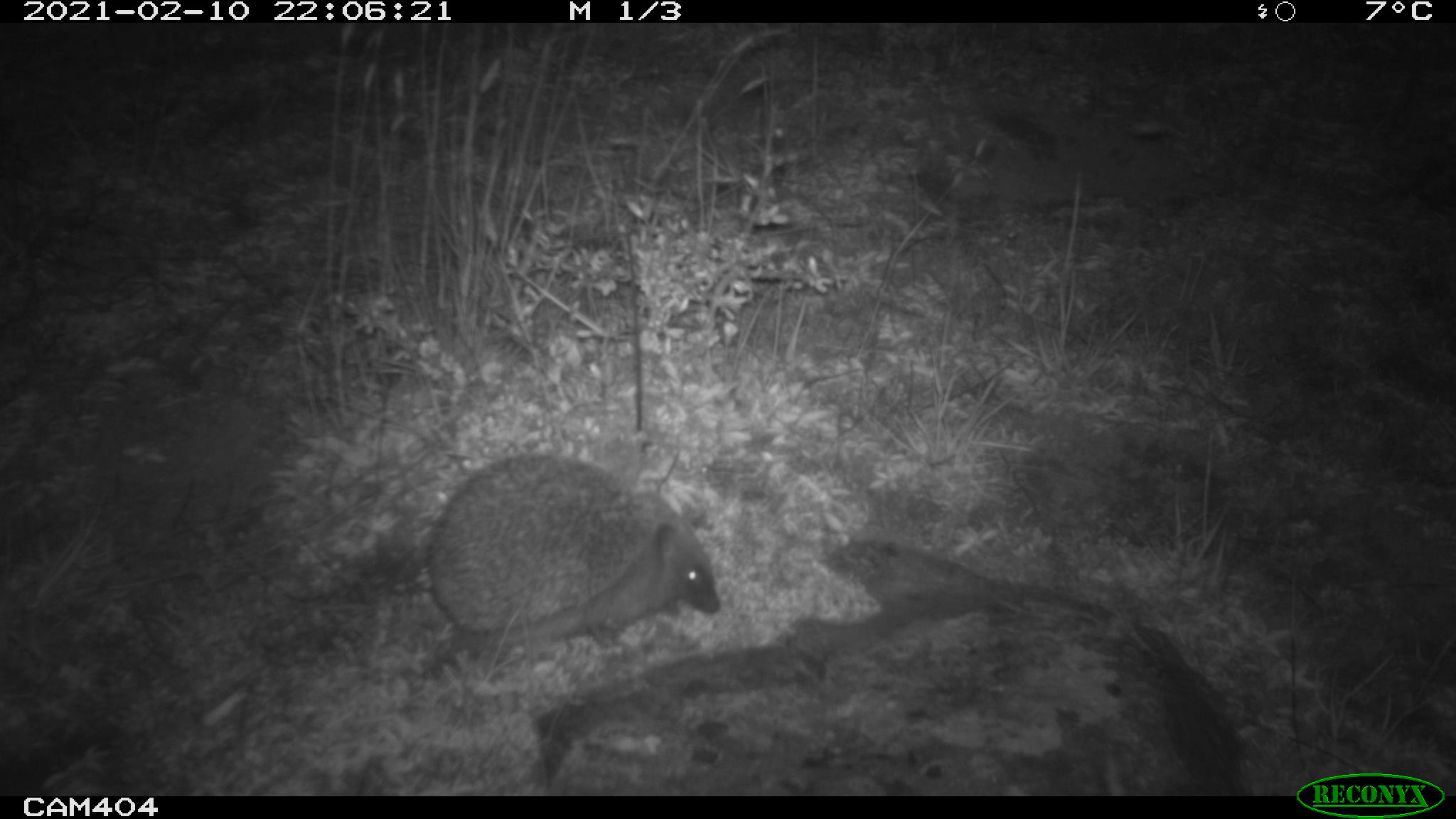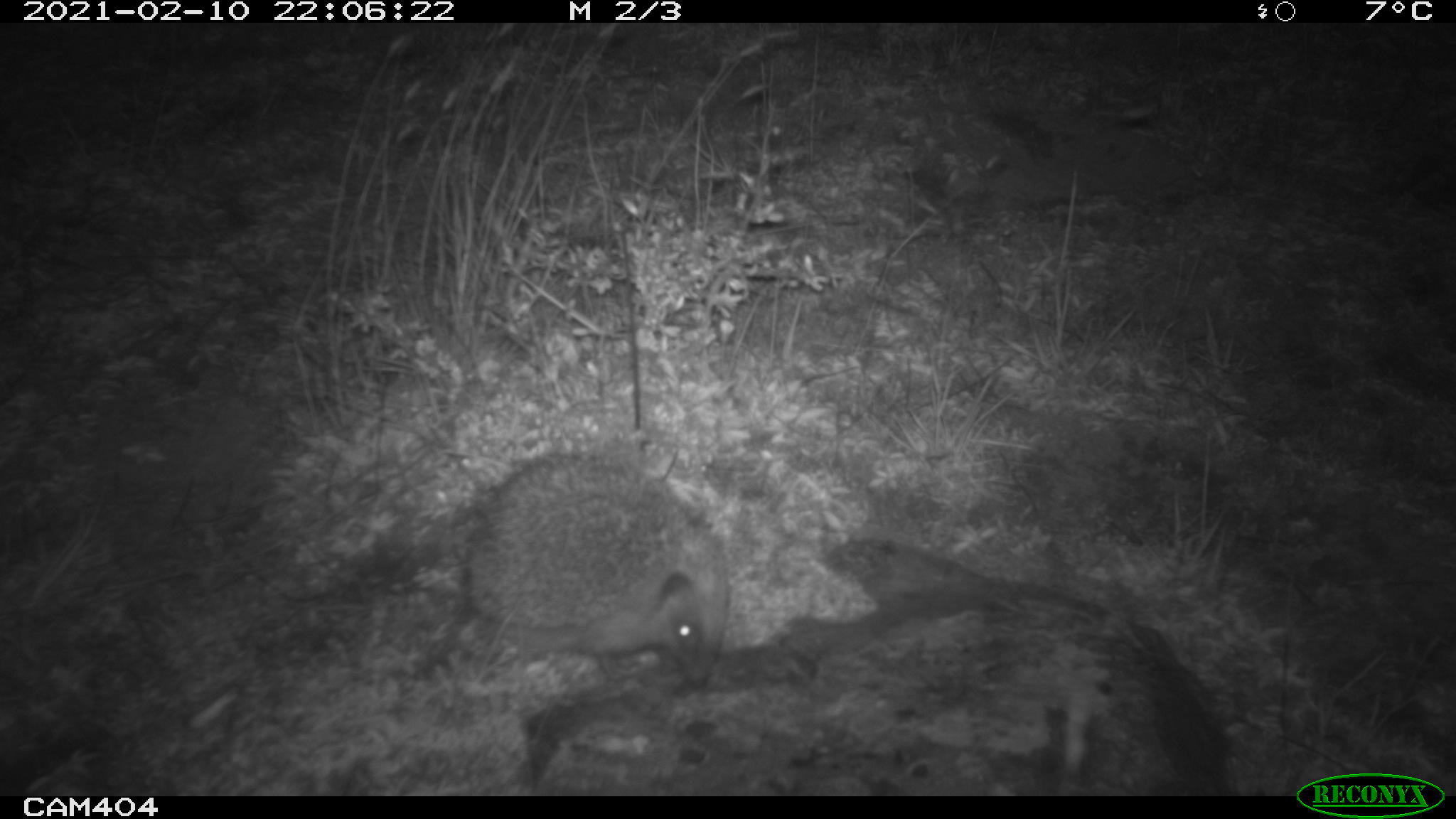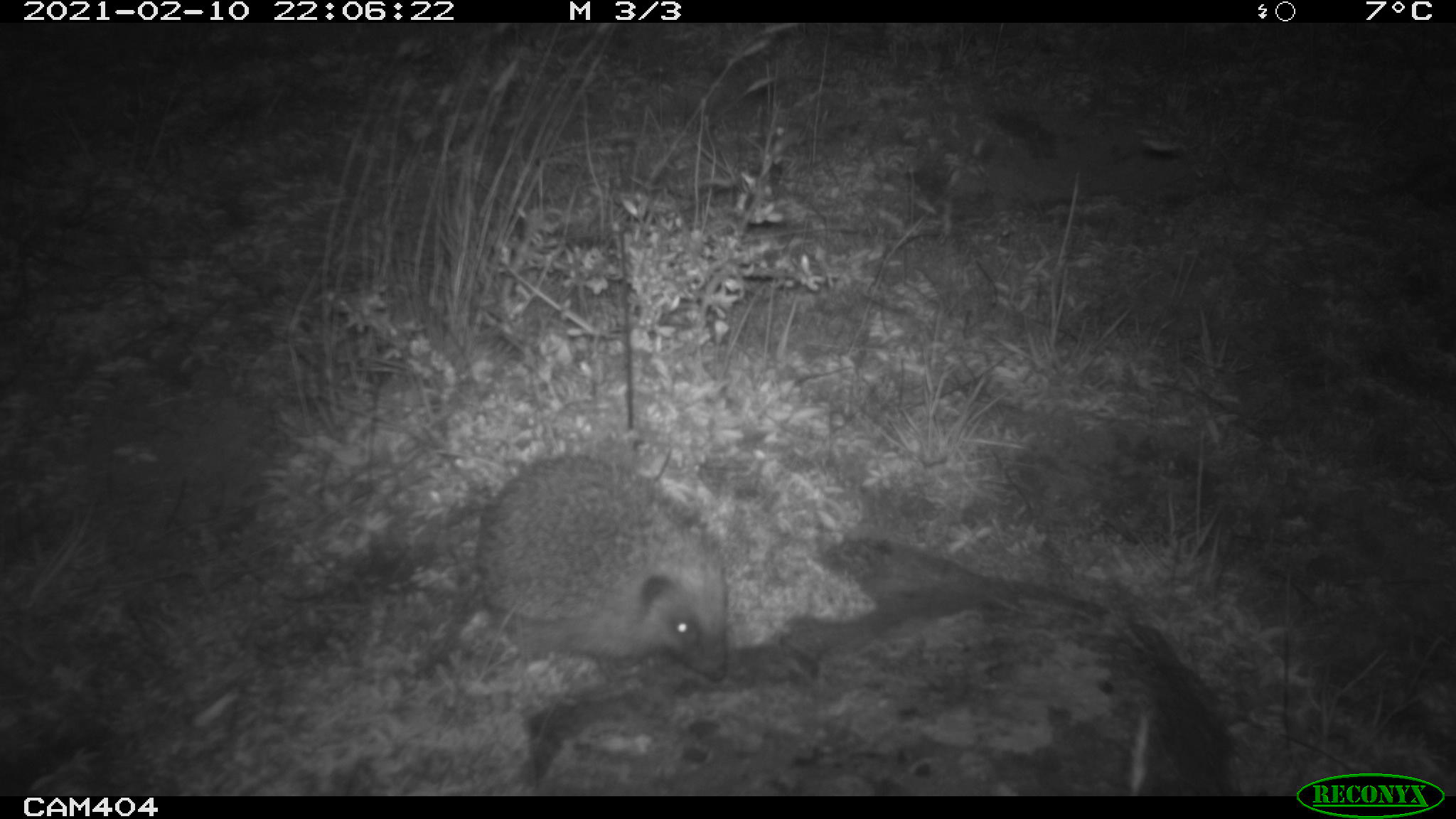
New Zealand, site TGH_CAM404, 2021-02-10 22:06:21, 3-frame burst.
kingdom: Animalia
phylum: Chordata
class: Mammalia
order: Eulipotyphla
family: Erinaceidae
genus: Erinaceus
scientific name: Erinaceus europaeus europaeus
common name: european hedgehog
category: hedgehog